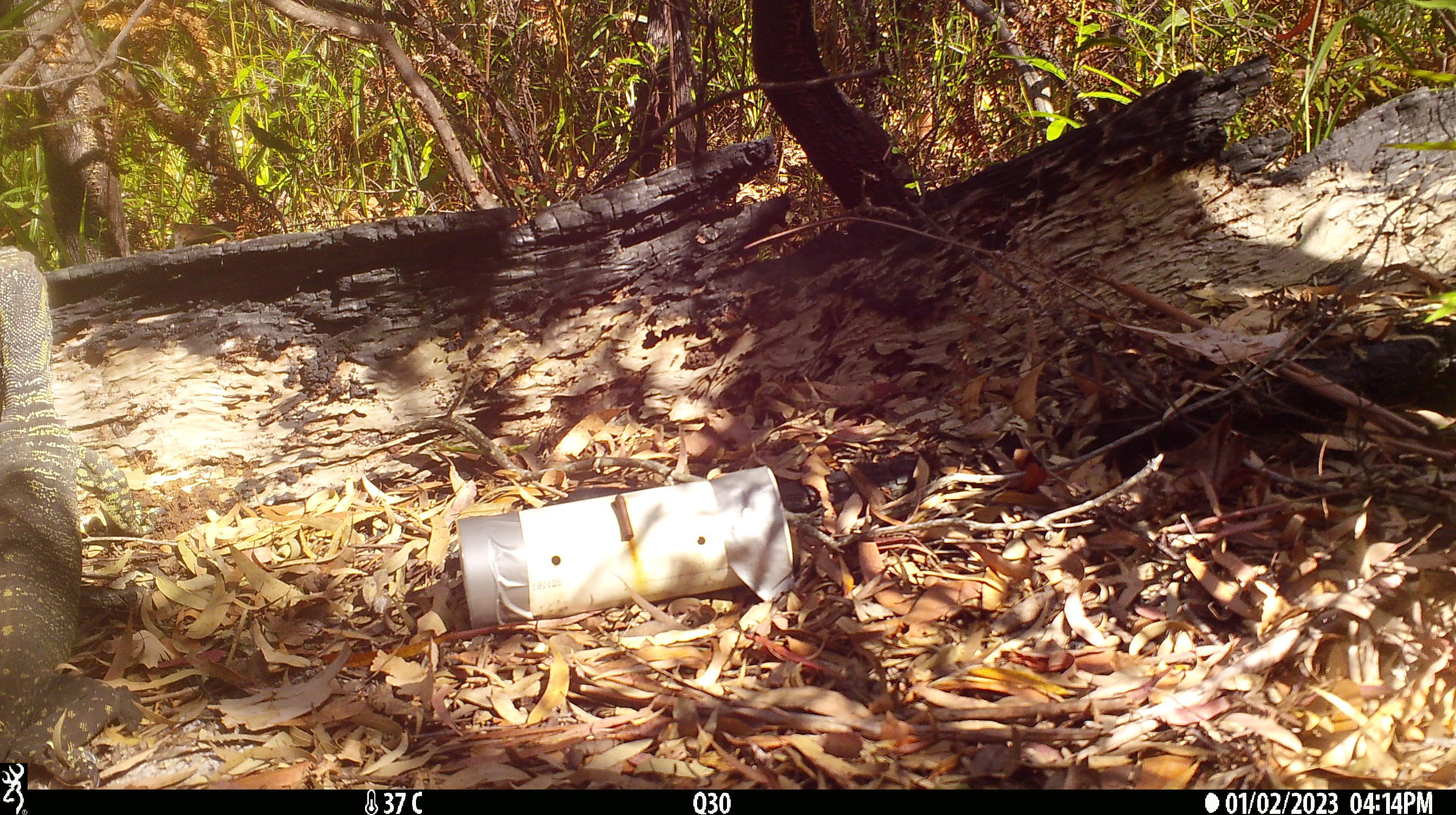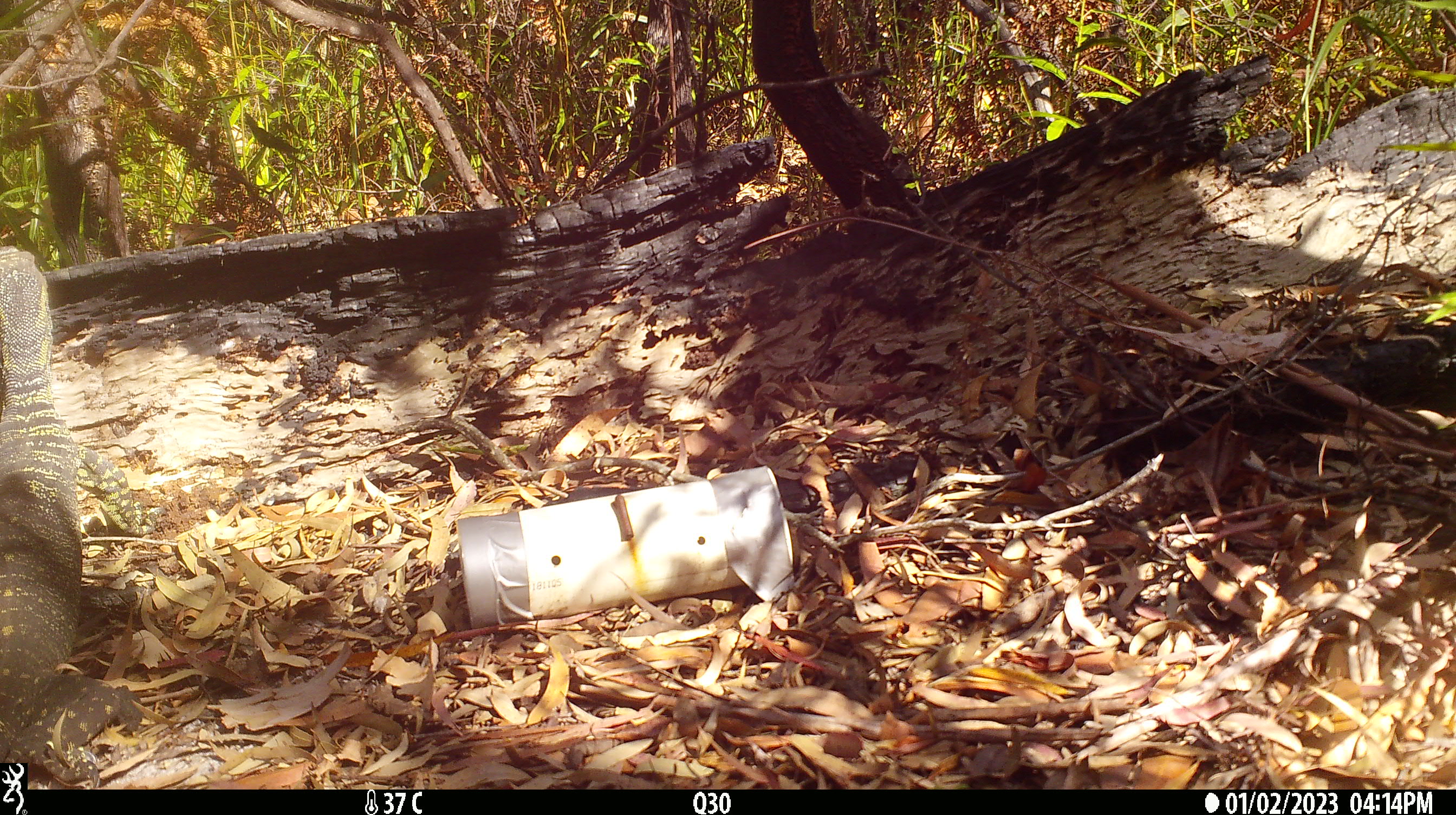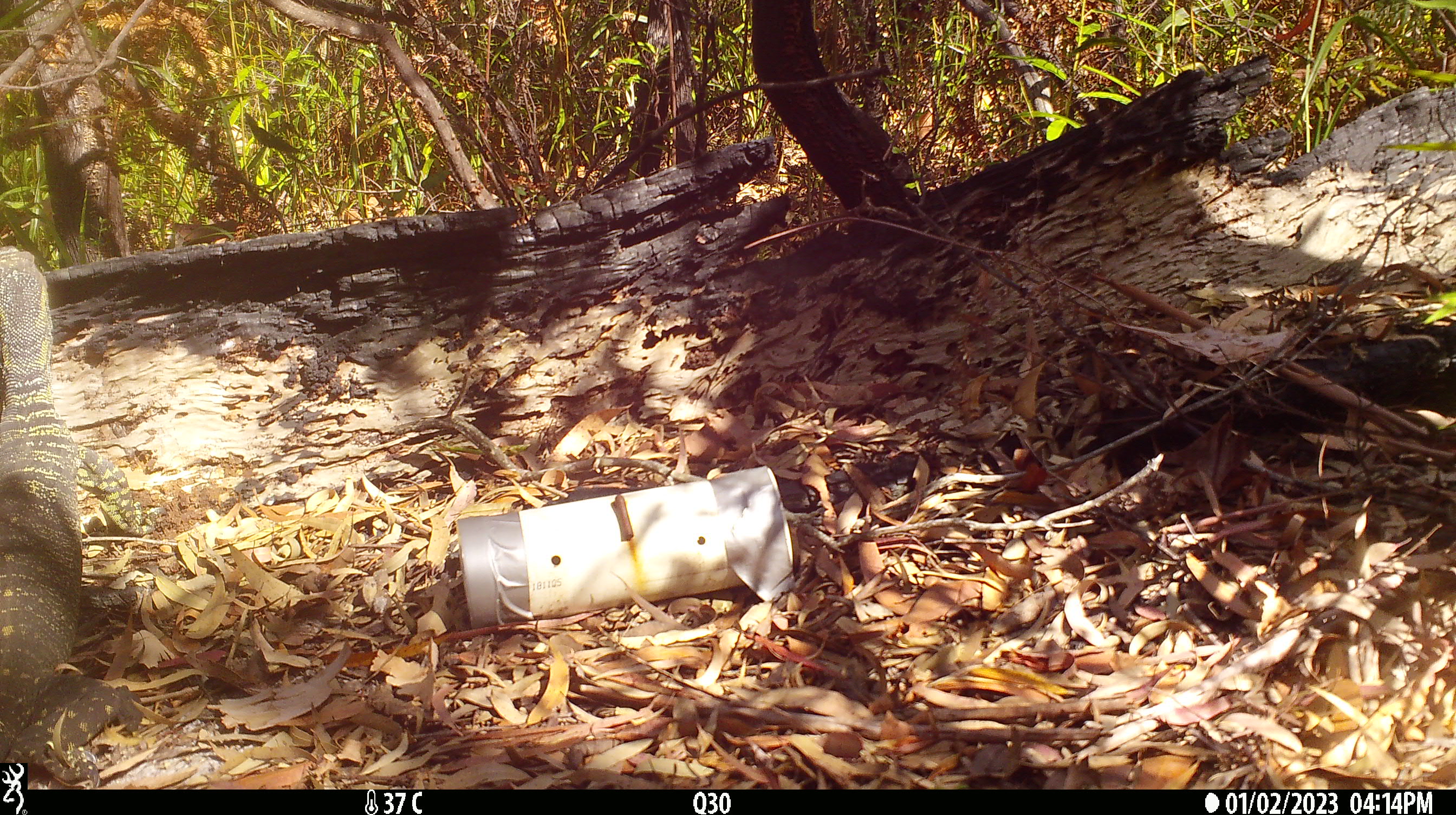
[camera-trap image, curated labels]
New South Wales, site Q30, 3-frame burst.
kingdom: Animalia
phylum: Chordata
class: Reptilia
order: Squamata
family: Varanidae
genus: Varanus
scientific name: Varanus varius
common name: lace monitor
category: goanna